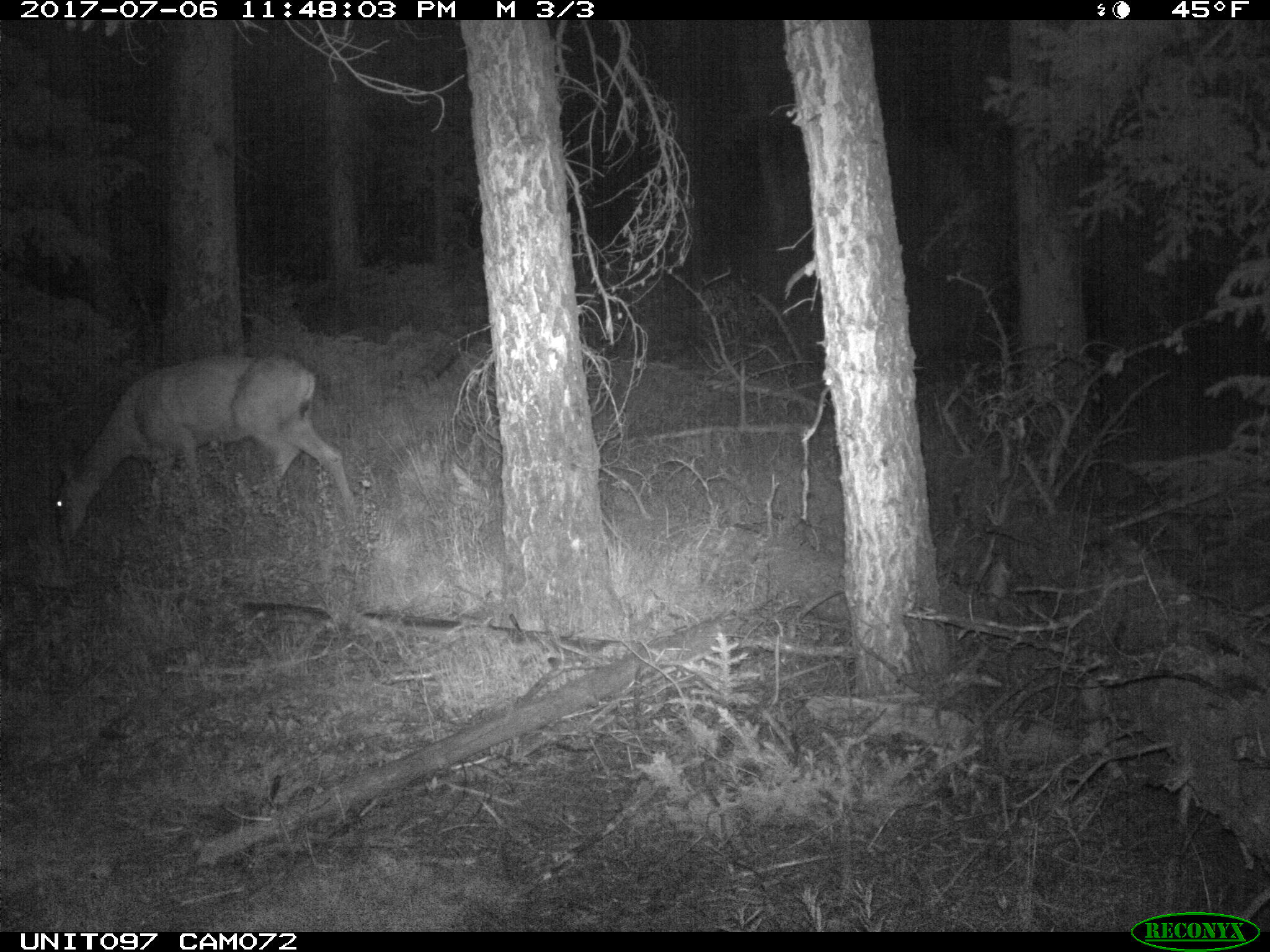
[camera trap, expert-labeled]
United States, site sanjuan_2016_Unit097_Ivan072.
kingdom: Animalia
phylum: Chordata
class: Mammalia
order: Artiodactyla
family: Cervidae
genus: Odocoileus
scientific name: Odocoileus hemionus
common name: mule deer